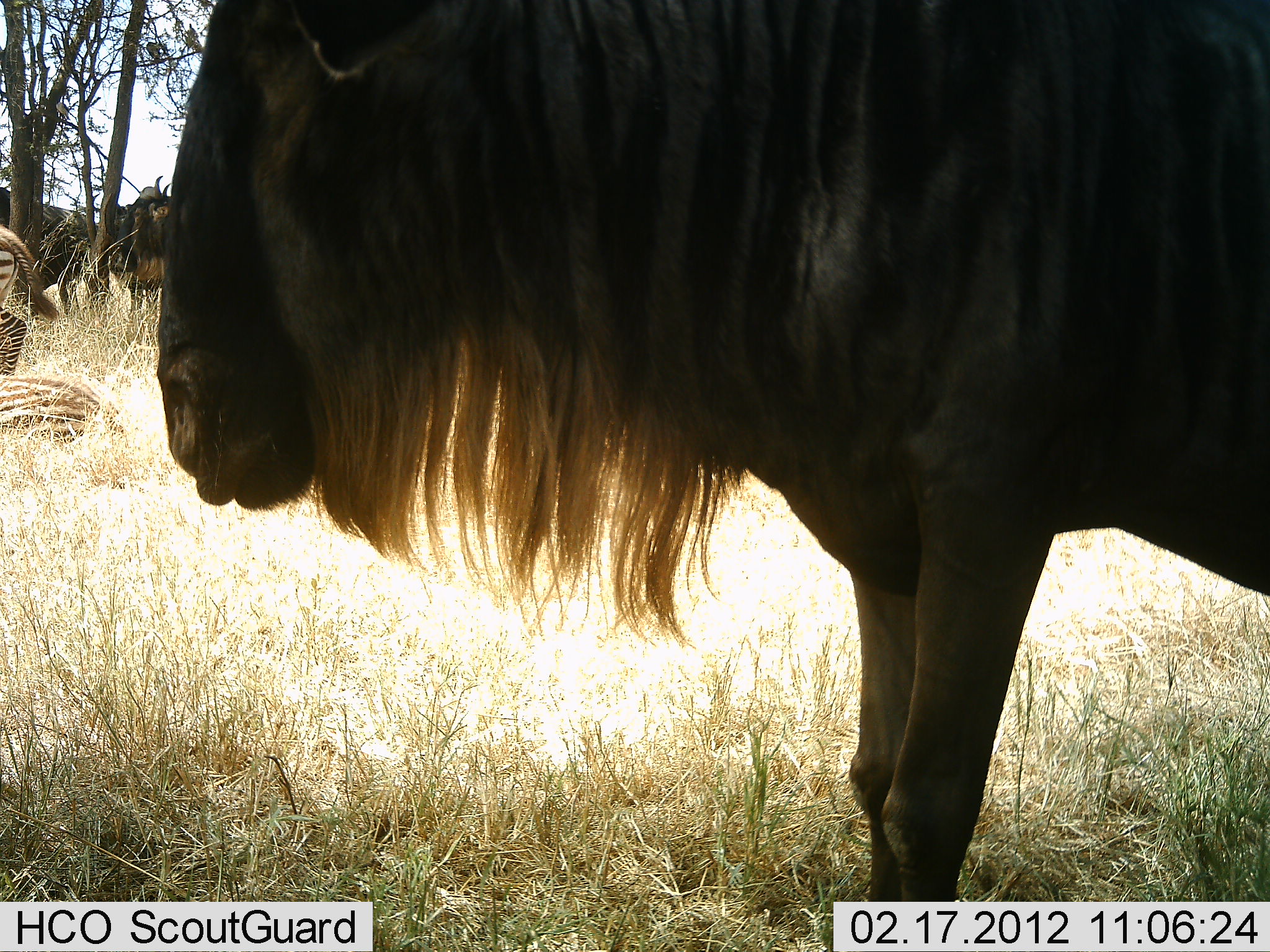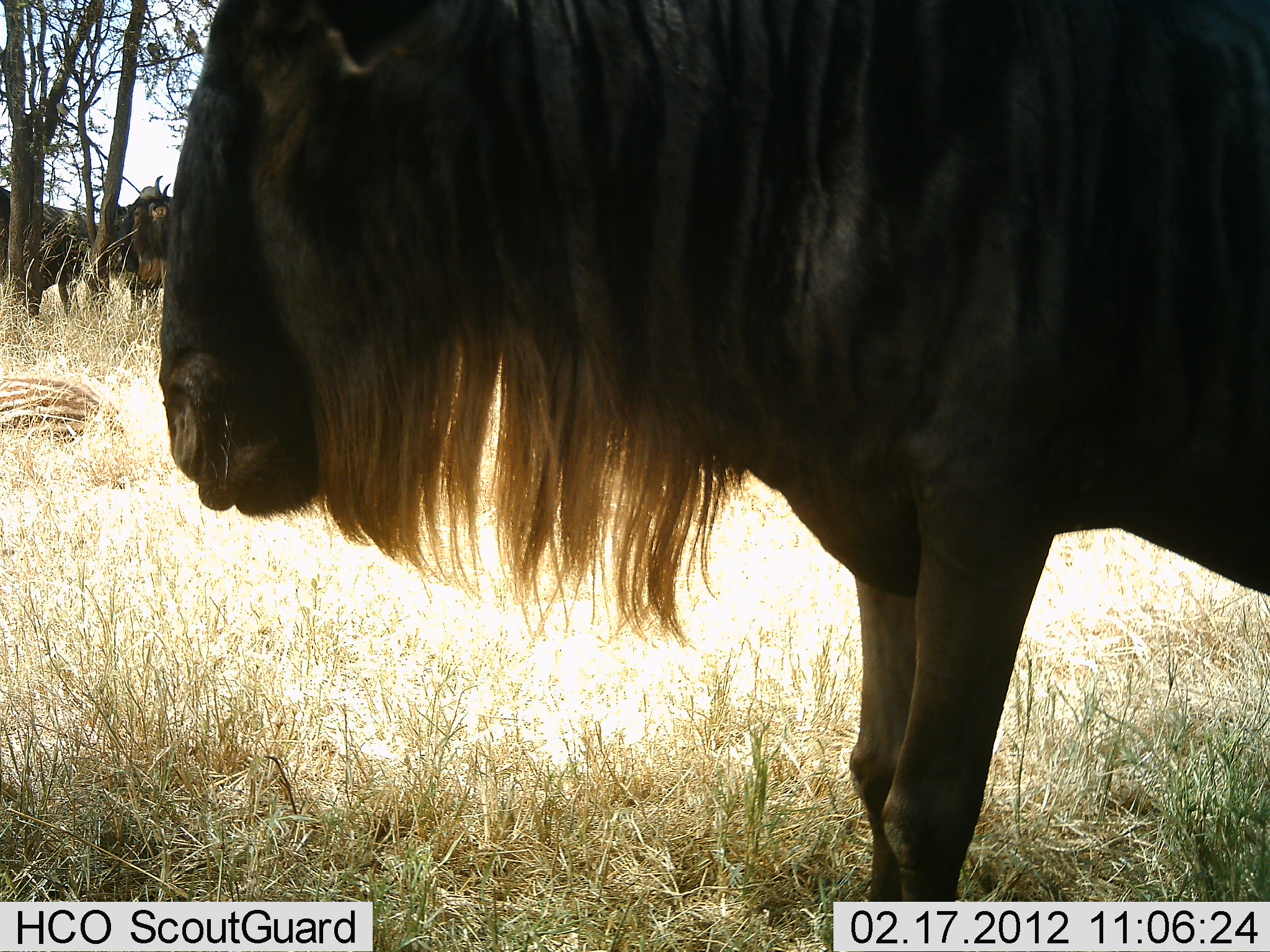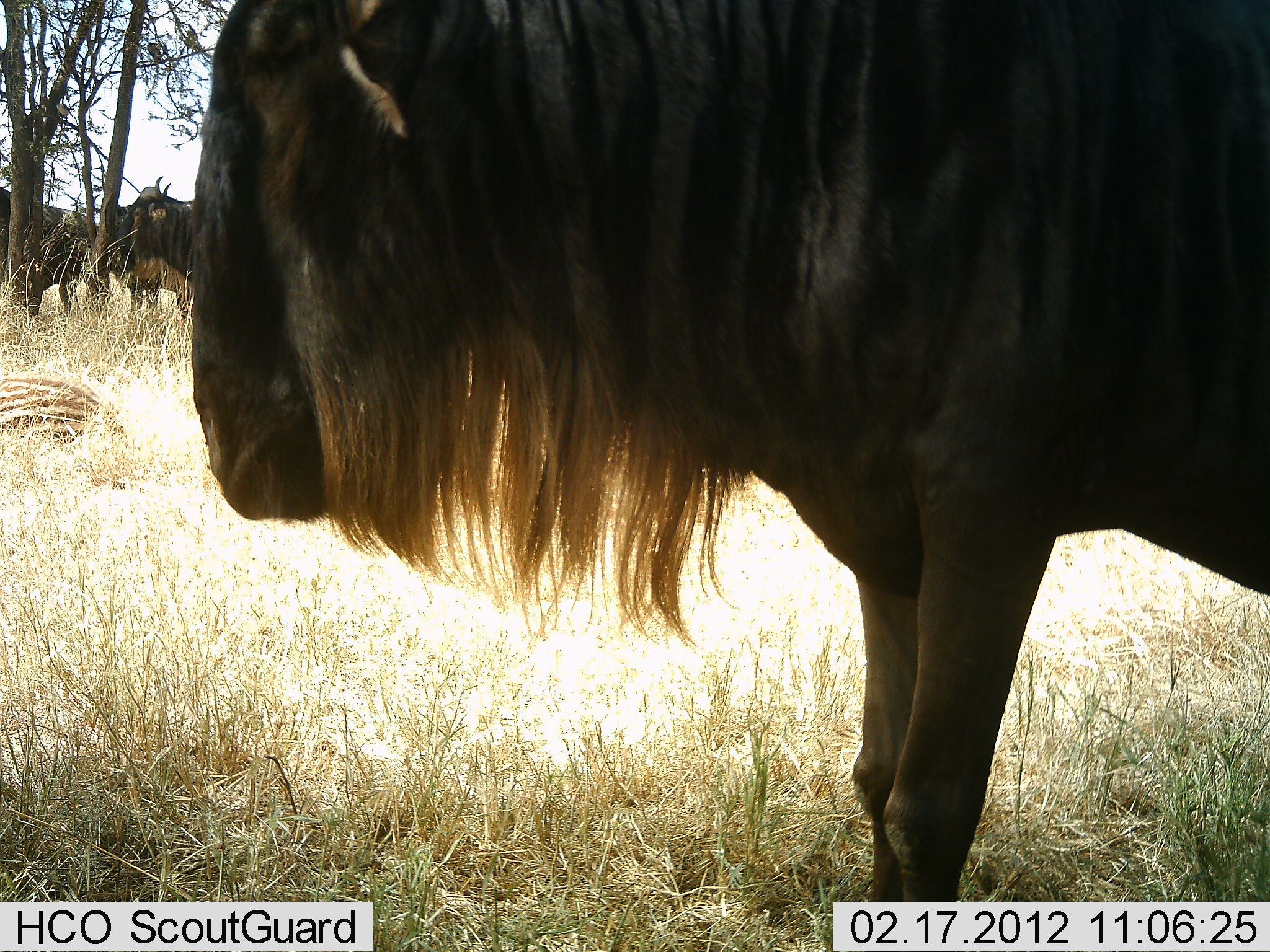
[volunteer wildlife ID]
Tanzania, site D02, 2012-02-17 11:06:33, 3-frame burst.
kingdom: Animalia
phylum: Chordata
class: Mammalia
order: Artiodactyla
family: Bovidae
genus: Connochaetes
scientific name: Connochaetes taurinus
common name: blue wildebeest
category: wildebeest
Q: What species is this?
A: Wildebeest (blue wildebeest) (Connochaetes taurinus).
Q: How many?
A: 4.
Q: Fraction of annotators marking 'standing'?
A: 95%.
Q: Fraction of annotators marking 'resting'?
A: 9%.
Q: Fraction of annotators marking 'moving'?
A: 0%.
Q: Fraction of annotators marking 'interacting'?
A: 0%.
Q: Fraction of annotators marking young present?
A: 0%.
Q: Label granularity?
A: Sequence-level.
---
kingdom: Animalia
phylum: Chordata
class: Mammalia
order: Perissodactyla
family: Equidae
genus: Equus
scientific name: Equus quagga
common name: plains zebra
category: zebra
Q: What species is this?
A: Zebra (plains zebra) (Equus quagga).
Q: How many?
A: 2.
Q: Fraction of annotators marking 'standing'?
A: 20%.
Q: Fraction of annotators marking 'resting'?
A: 50%.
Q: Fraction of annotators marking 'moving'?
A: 75%.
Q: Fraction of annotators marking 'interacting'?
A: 0%.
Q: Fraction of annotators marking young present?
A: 0%.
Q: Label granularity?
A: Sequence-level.